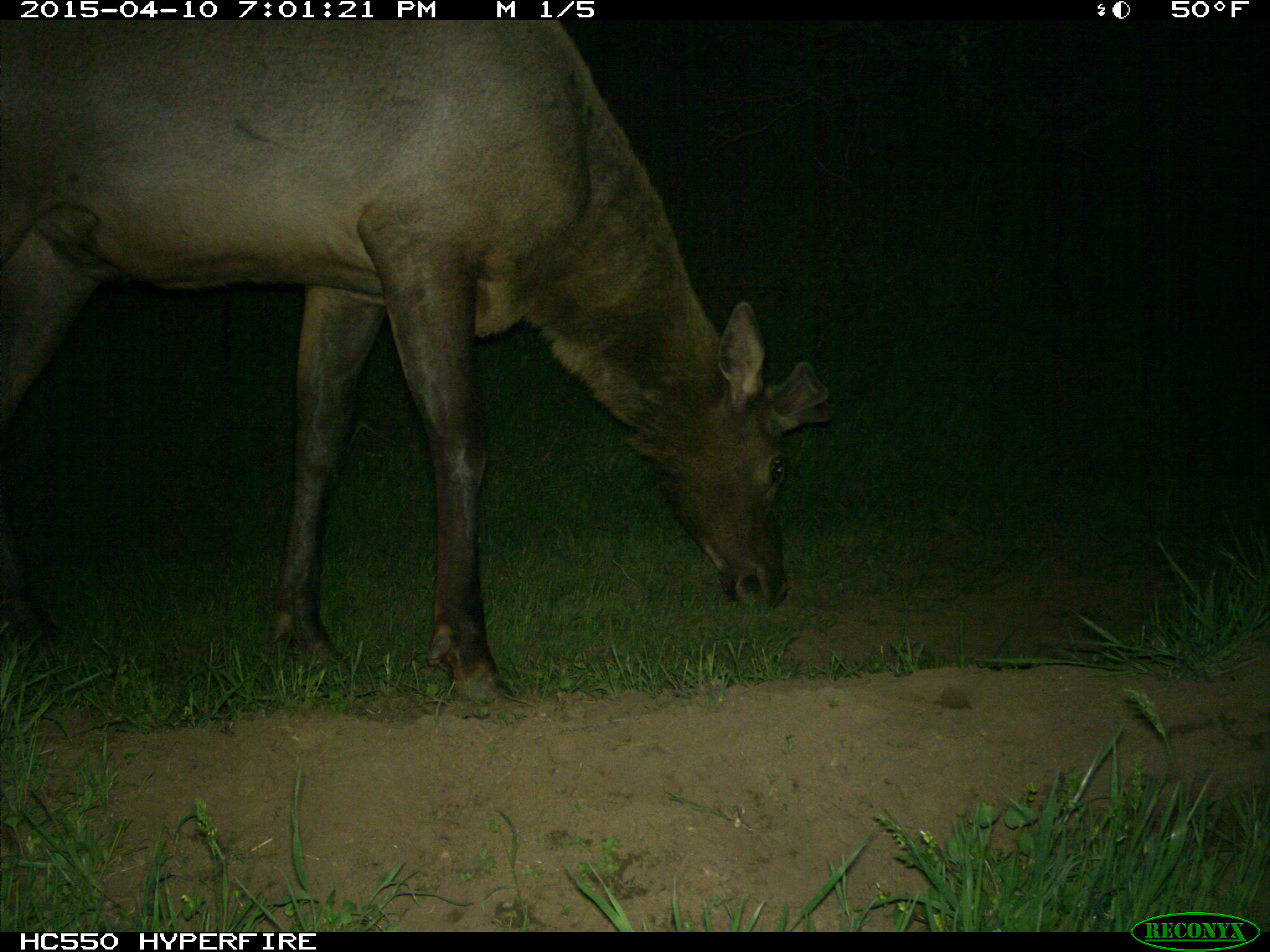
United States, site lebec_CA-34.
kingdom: Animalia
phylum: Chordata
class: Mammalia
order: Artiodactyla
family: Cervidae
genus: Cervus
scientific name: Cervus canadensis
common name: elk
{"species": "Cervus canadensis (elk)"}